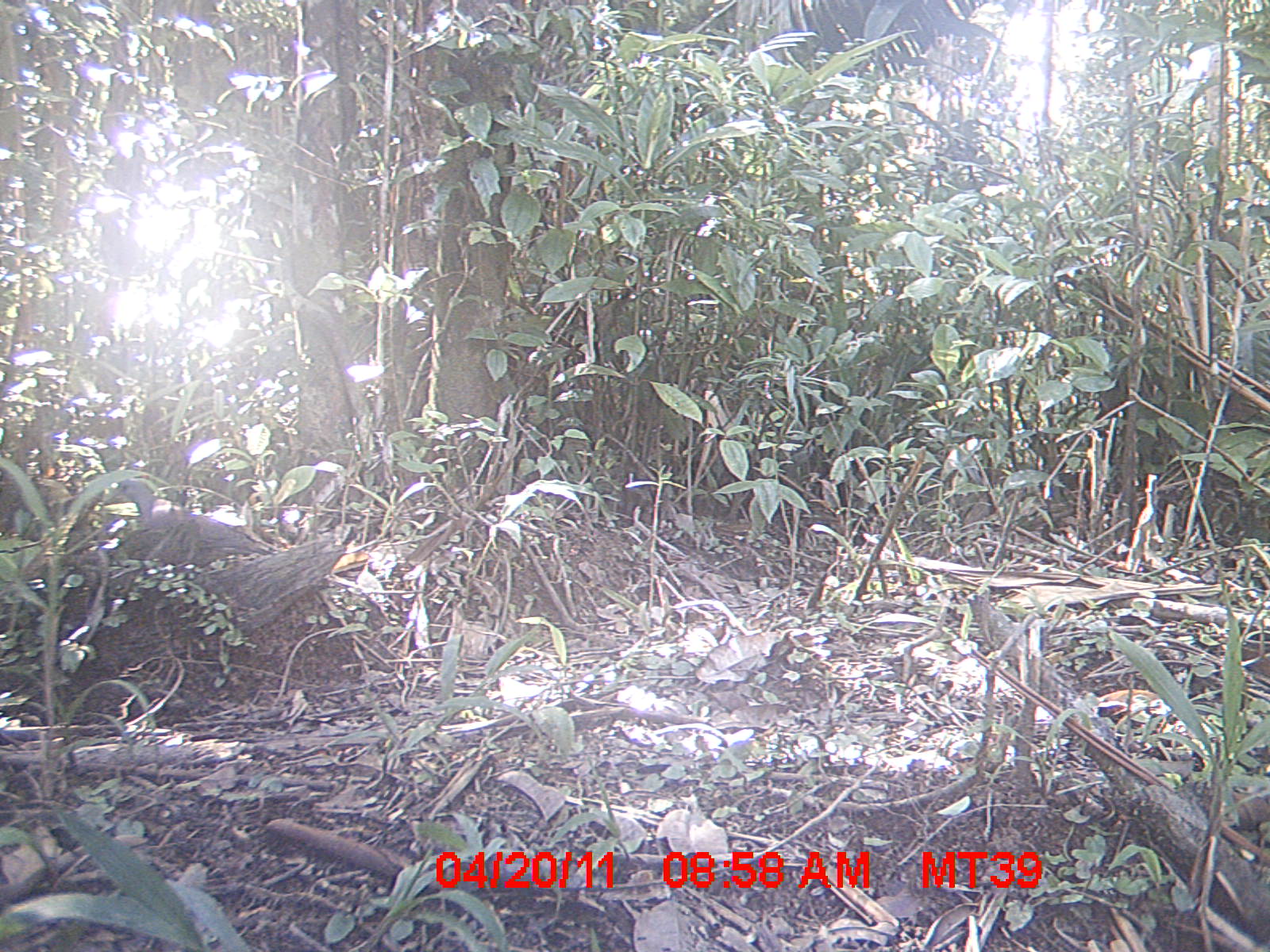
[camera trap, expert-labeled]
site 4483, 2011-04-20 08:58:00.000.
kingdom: Animalia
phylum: Chordata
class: Aves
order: Columbiformes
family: Columbidae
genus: Streptopelia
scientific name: Streptopelia picturata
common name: malagasy turtle dove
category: nesoenas picturata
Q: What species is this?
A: Nesoenas picturata (malagasy turtle dove) (Streptopelia picturata).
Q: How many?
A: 1.